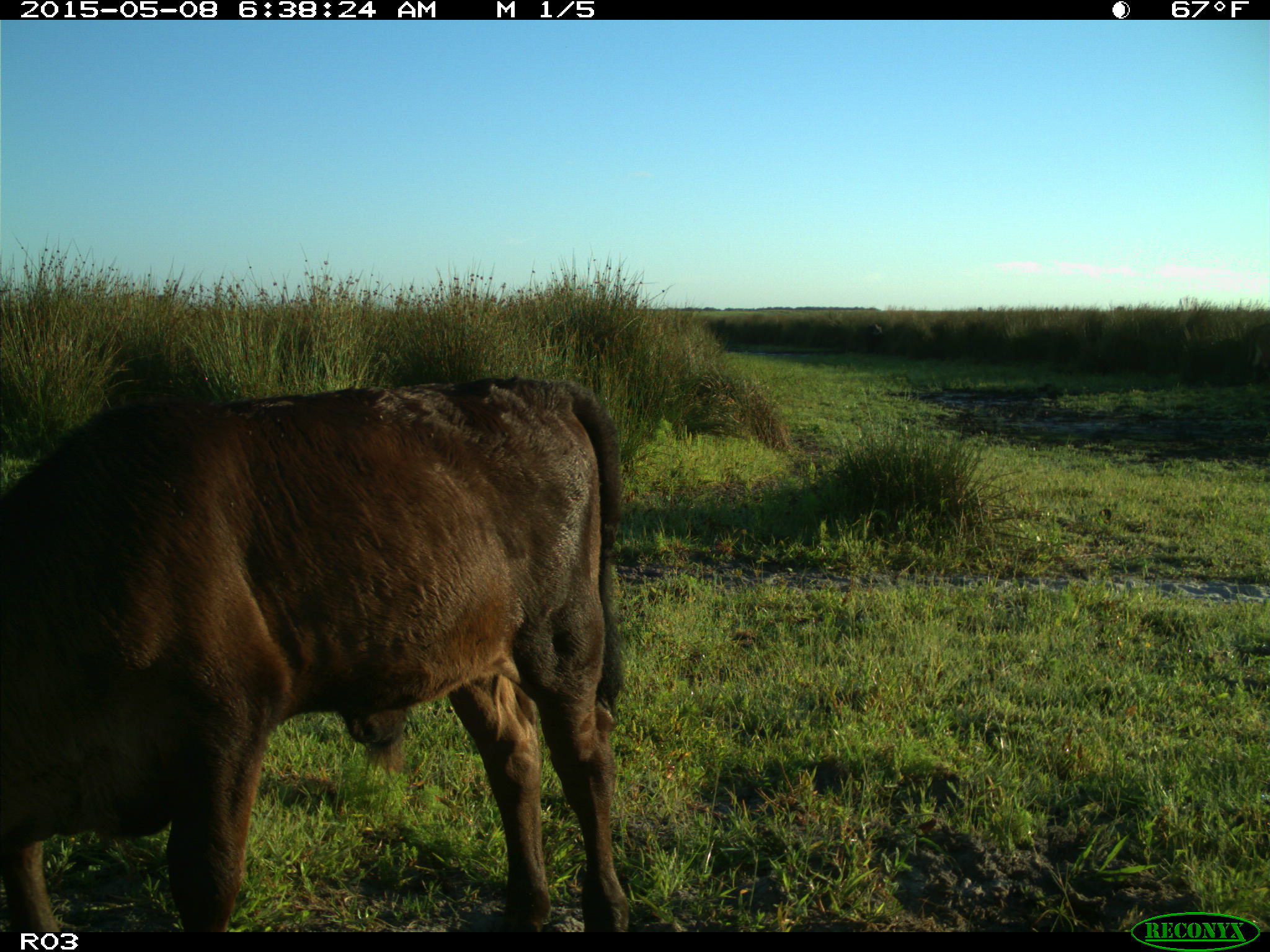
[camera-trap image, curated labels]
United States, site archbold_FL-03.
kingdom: Animalia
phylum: Chordata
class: Mammalia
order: Artiodactyla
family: Bovidae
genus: Bos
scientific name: Bos taurus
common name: domestic cow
Bos taurus (domestic cow).